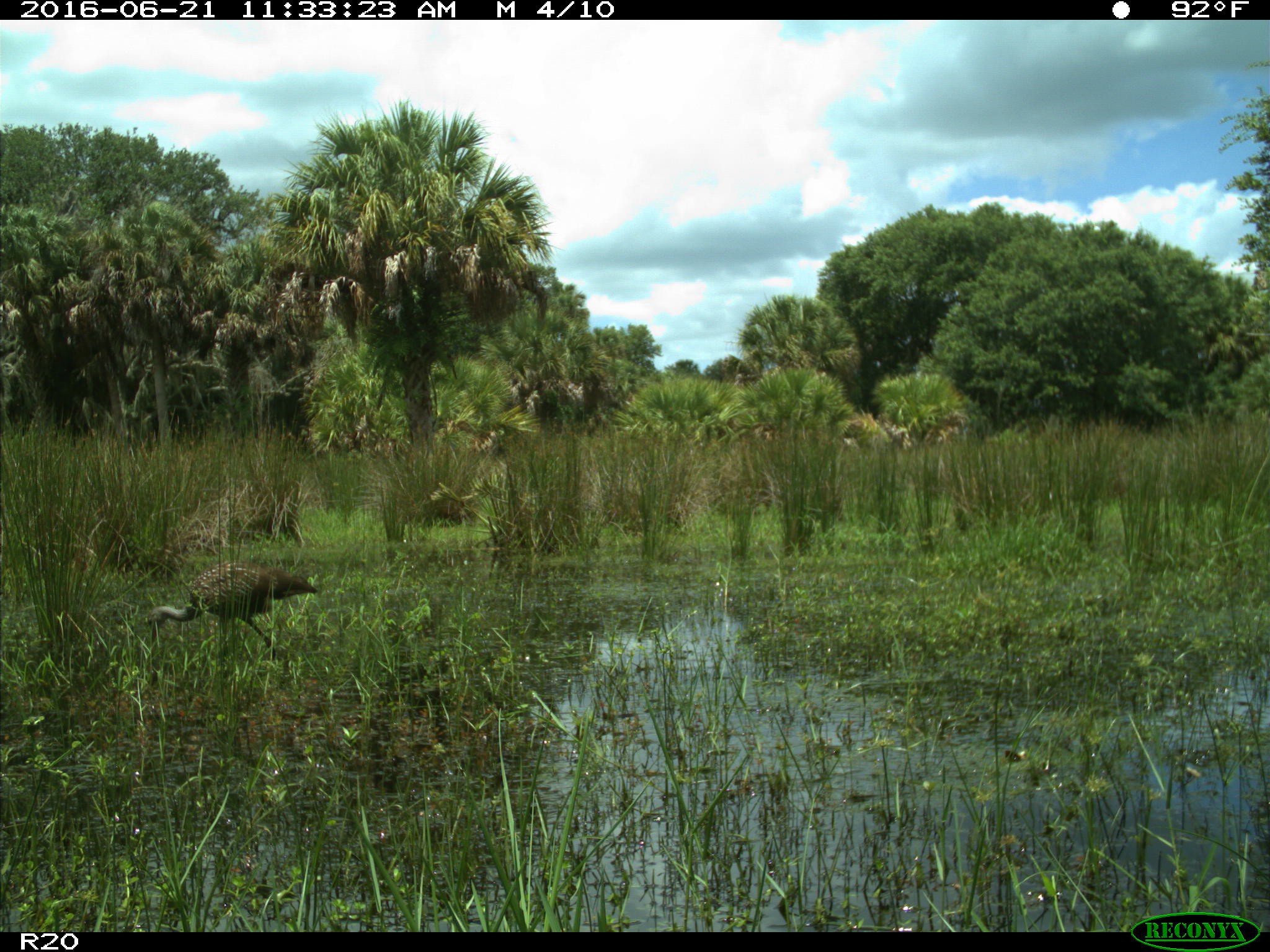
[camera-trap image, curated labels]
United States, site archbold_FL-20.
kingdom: Animalia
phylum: Chordata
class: Aves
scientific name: Aves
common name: birds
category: unidentified bird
Unidentified bird (birds) (Aves).